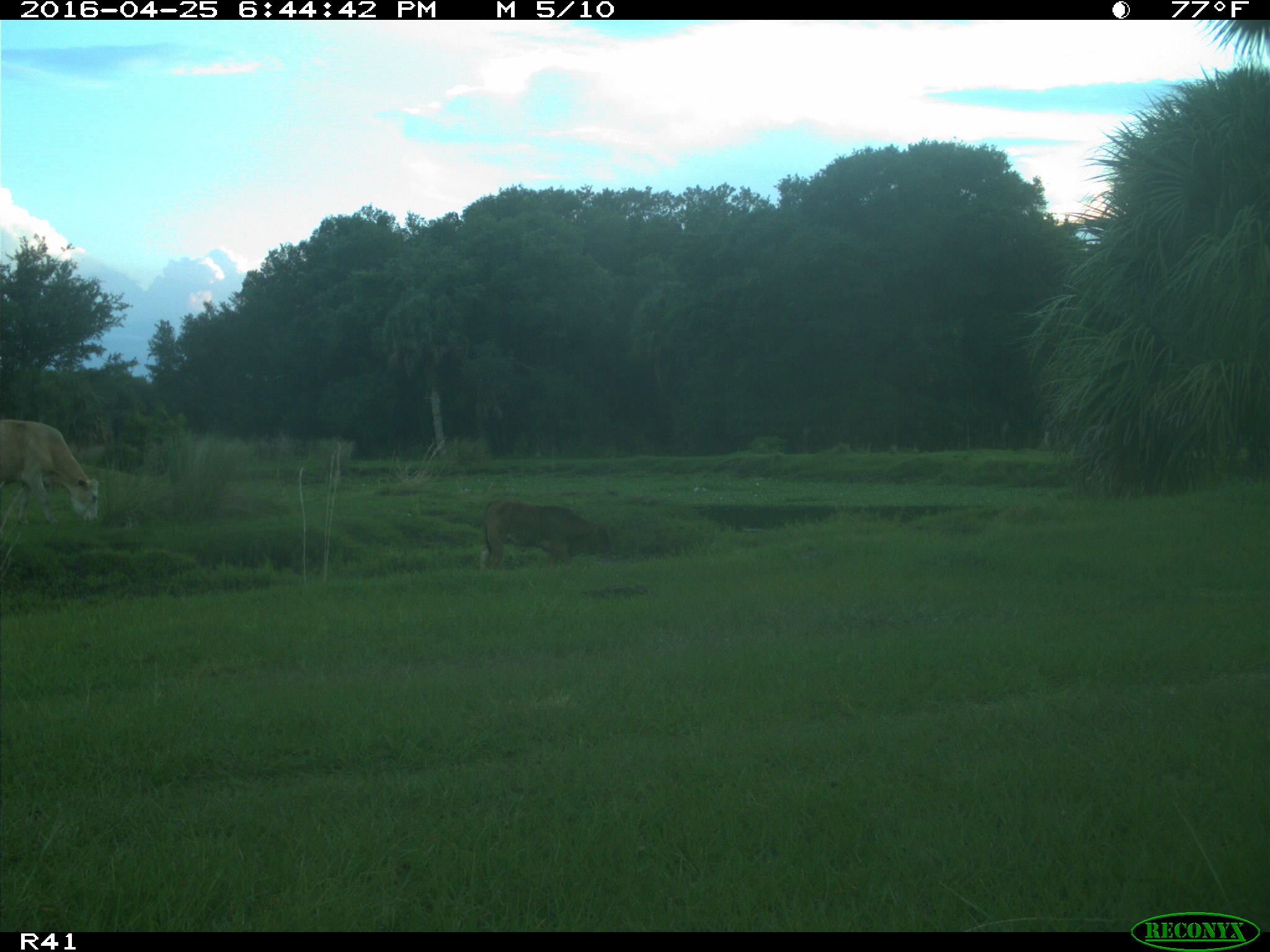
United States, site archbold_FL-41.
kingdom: Animalia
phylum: Chordata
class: Mammalia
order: Artiodactyla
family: Bovidae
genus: Bos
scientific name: Bos taurus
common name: domestic cow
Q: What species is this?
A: Bos taurus (domestic cow).